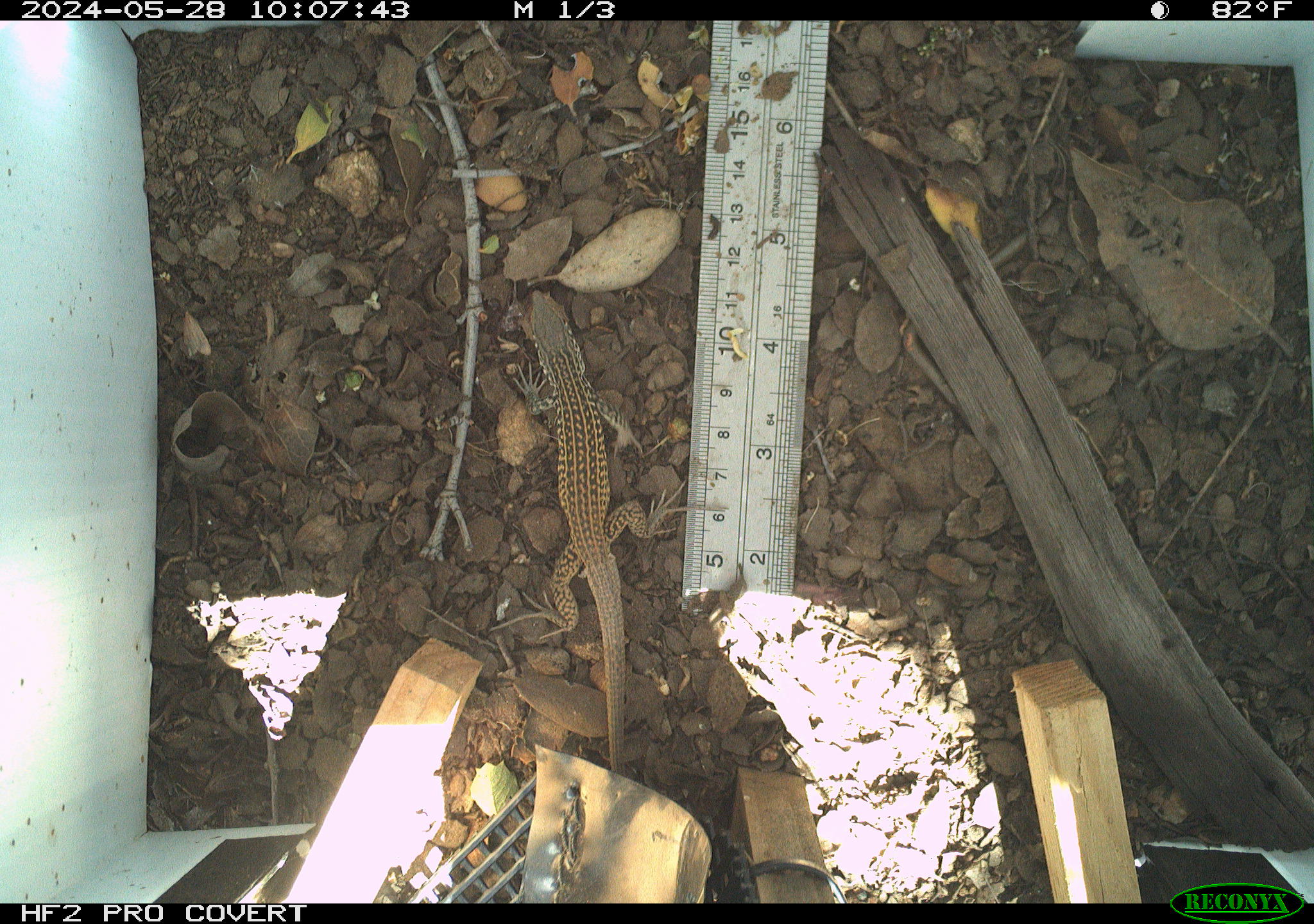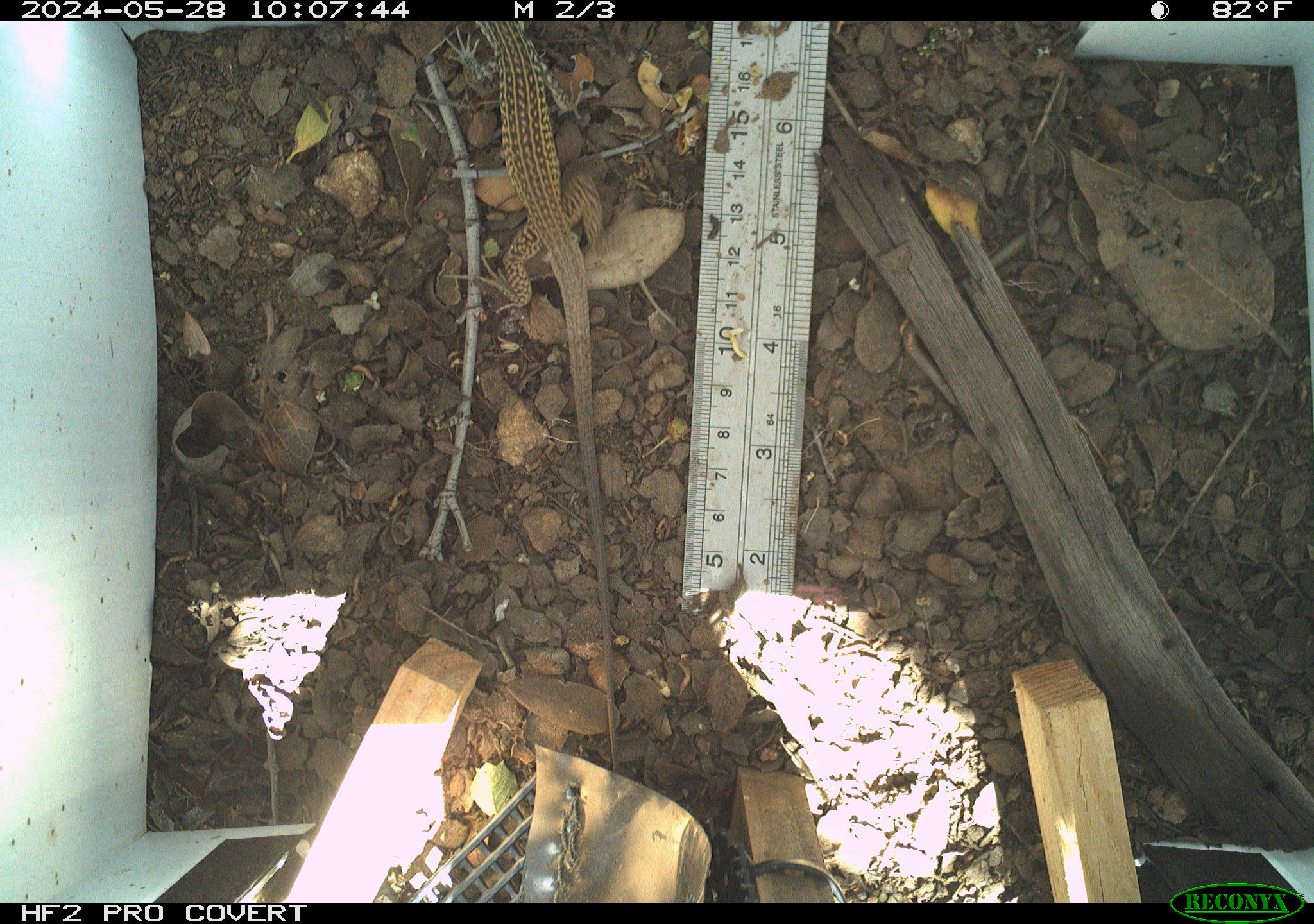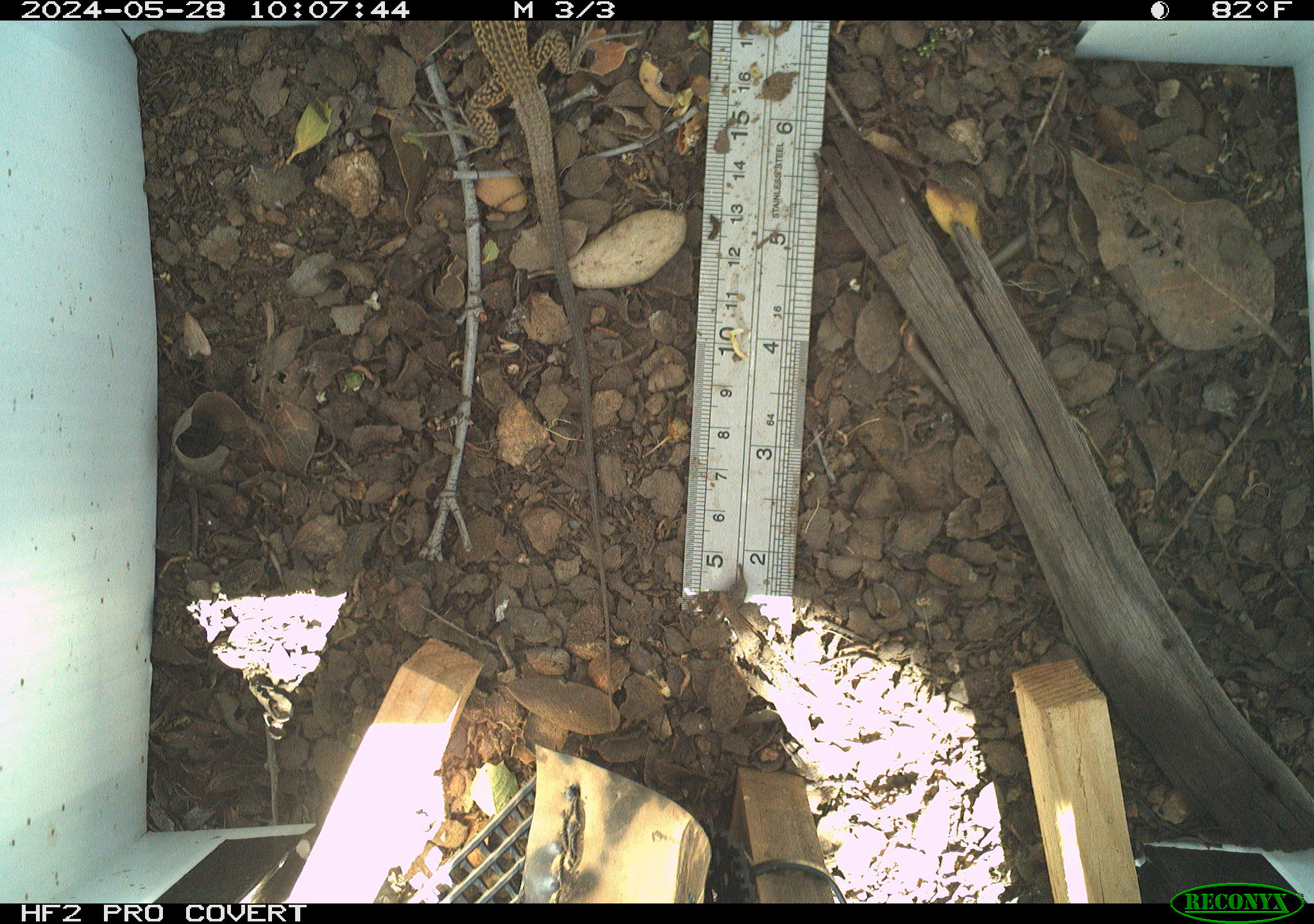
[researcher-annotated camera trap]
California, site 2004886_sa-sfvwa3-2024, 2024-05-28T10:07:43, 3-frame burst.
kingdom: Animalia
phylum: Chordata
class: Reptilia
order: Squamata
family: Teiidae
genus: Aspidoscelis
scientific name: Aspidoscelis tigris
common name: western whiptail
Western whiptail (Aspidoscelis tigris).